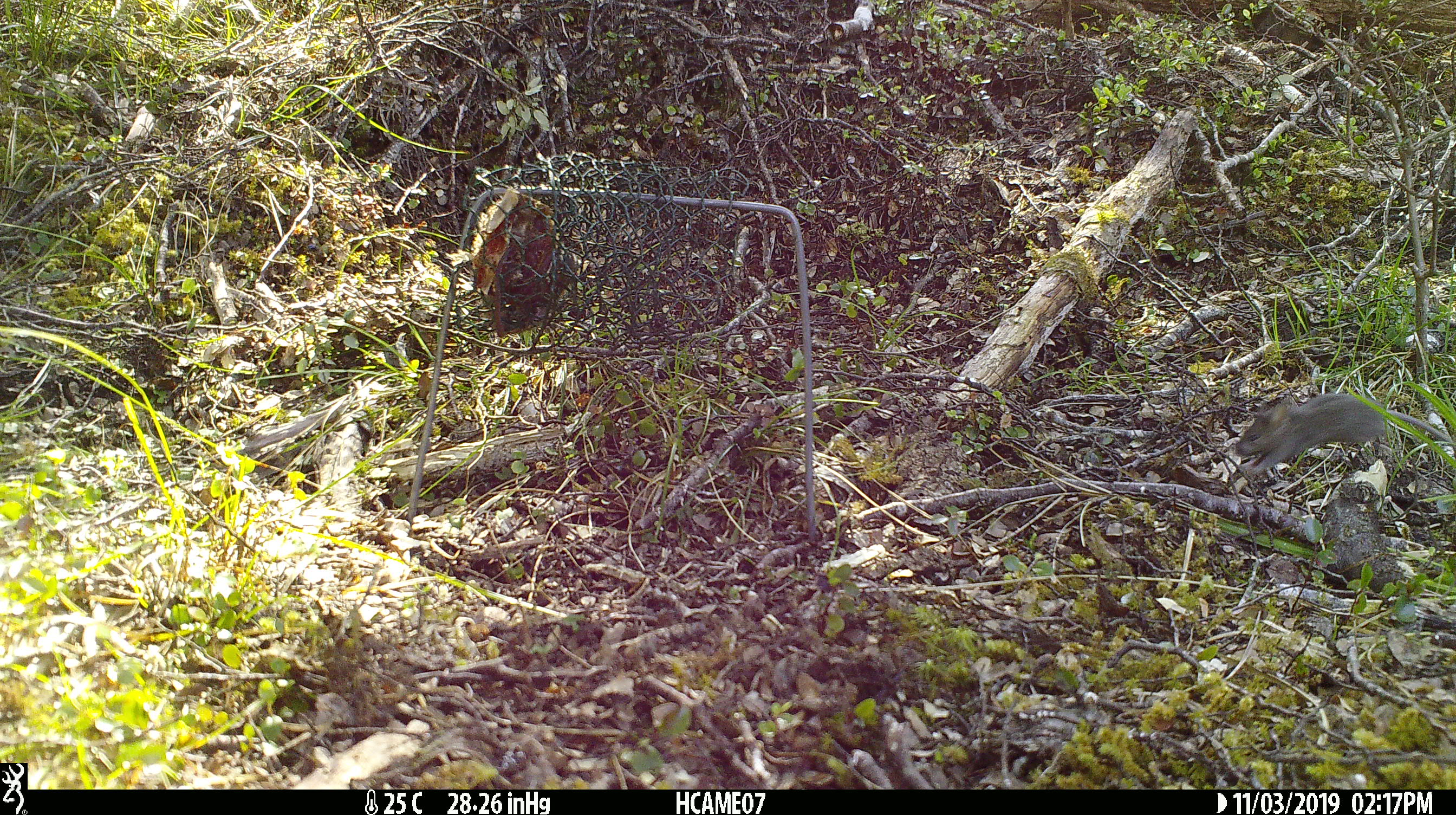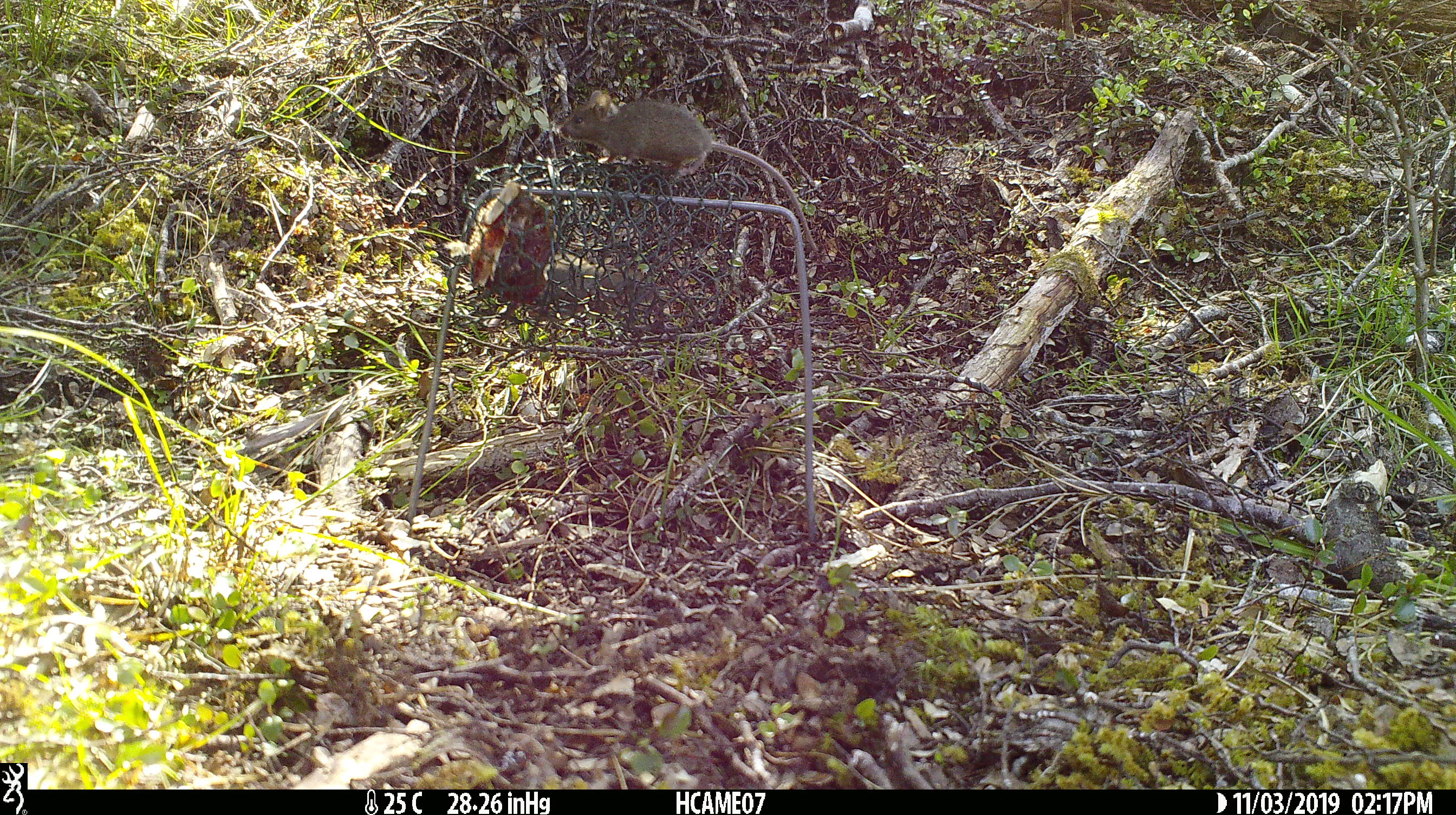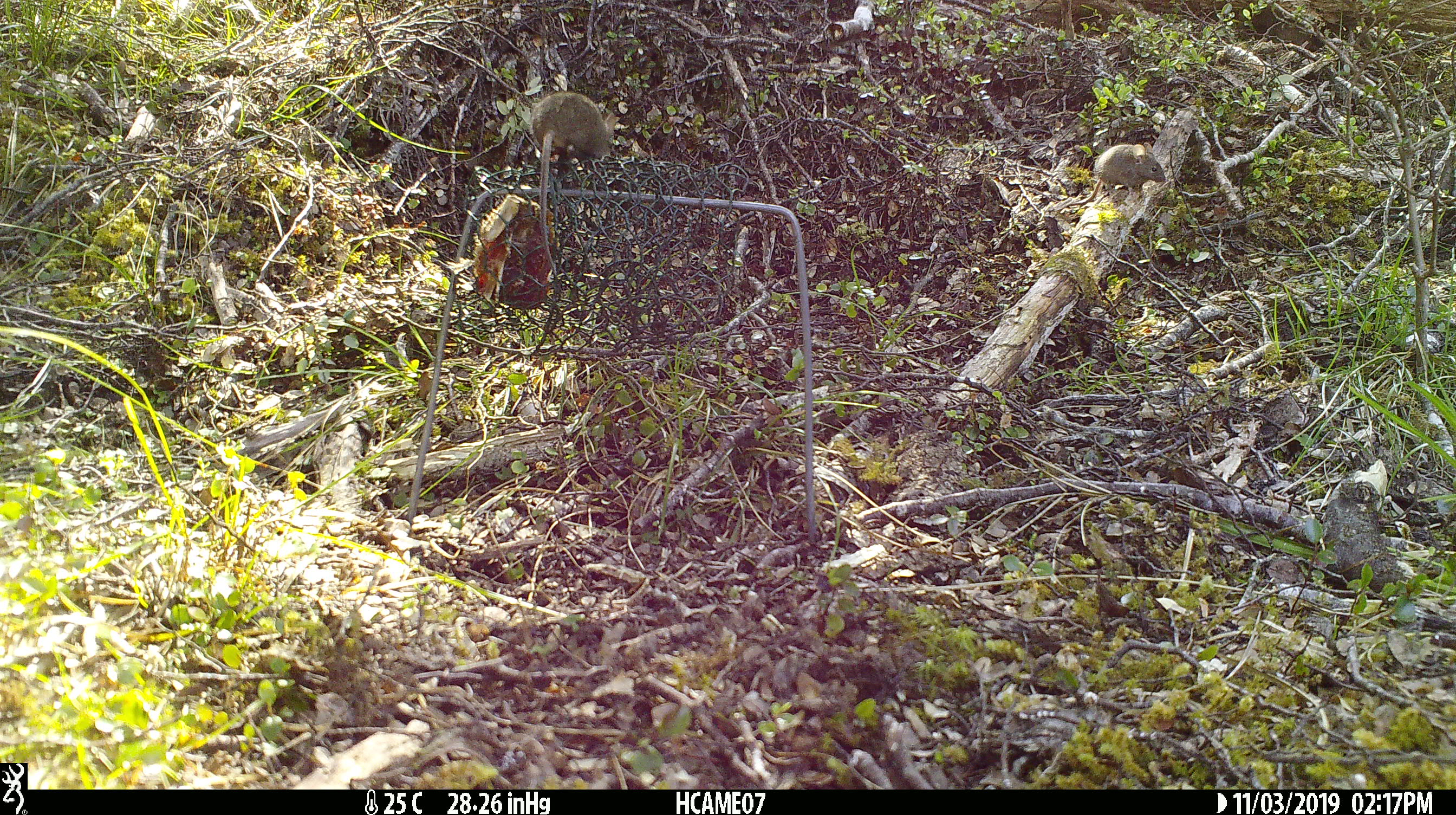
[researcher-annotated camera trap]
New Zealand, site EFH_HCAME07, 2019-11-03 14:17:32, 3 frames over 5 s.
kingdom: Animalia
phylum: Chordata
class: Mammalia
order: Rodentia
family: Muridae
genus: Mus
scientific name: Mus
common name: mouse